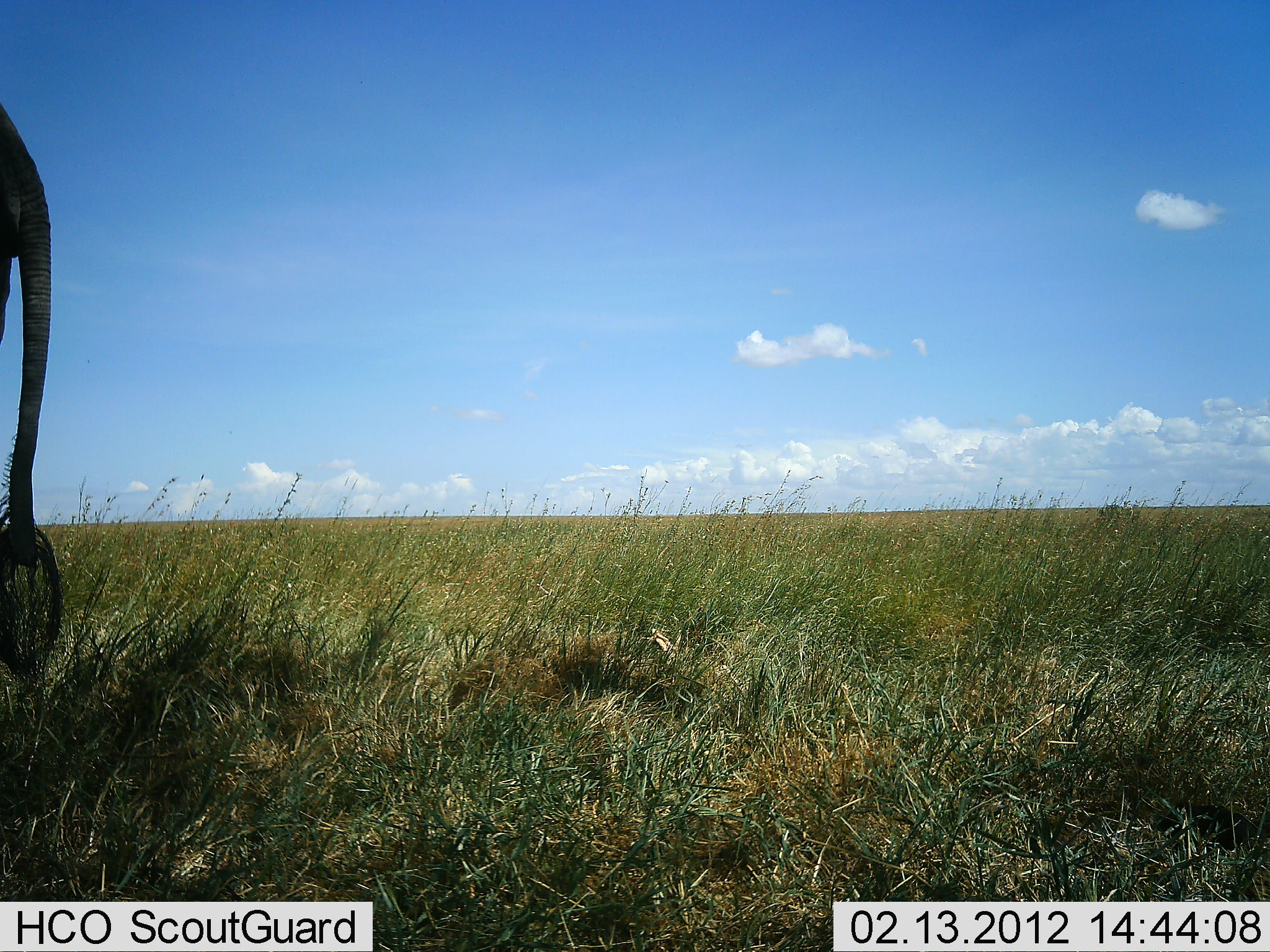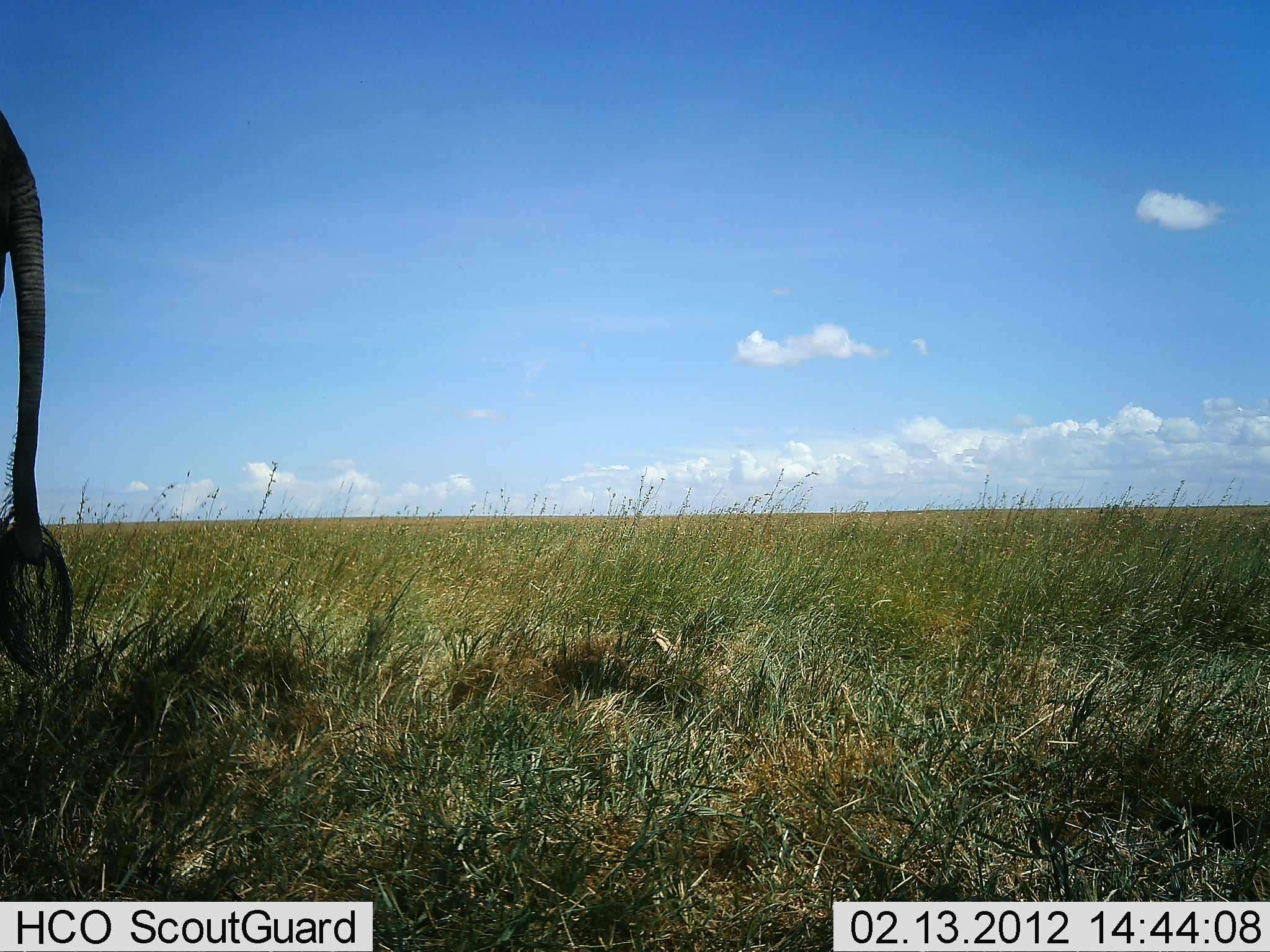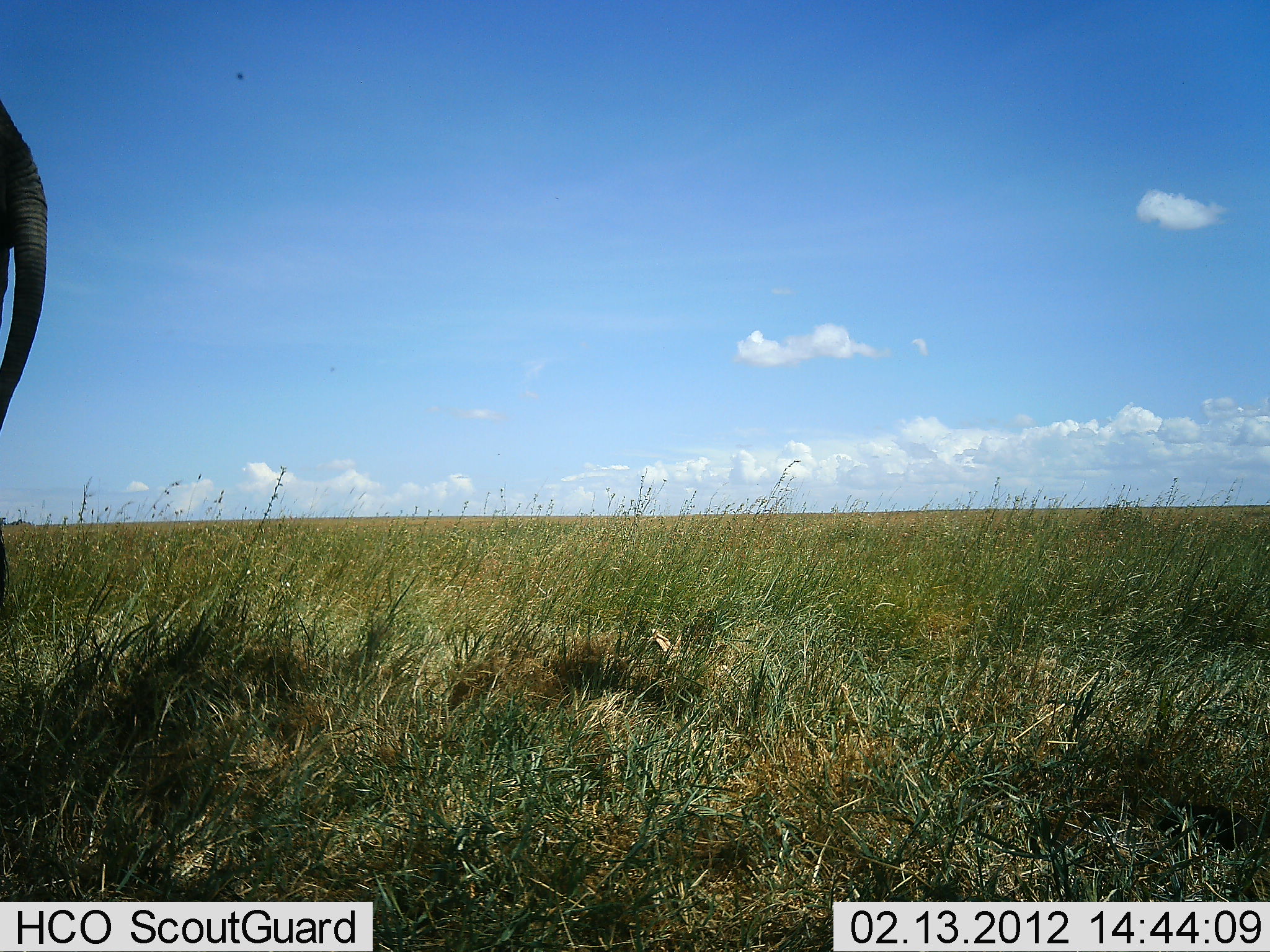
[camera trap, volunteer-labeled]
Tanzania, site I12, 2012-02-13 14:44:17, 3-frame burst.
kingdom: Animalia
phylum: Chordata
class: Mammalia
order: Proboscidea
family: Elephantidae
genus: Loxodonta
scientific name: Loxodonta africana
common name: african bush elephant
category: elephant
Elephant (african bush elephant) (Loxodonta africana), count 1. Behavior (volunteer vote fractions): standing 93%, resting 0%, moving 0%, interacting 0%. Young present (vote fraction): 0%. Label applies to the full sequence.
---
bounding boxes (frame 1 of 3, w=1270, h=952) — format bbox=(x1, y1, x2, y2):
animal: bbox=(0, 103, 65, 688)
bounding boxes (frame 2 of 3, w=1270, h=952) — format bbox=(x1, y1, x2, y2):
animal: bbox=(0, 112, 73, 684)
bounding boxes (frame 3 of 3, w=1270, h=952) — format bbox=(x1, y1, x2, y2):
animal: bbox=(0, 100, 49, 624)